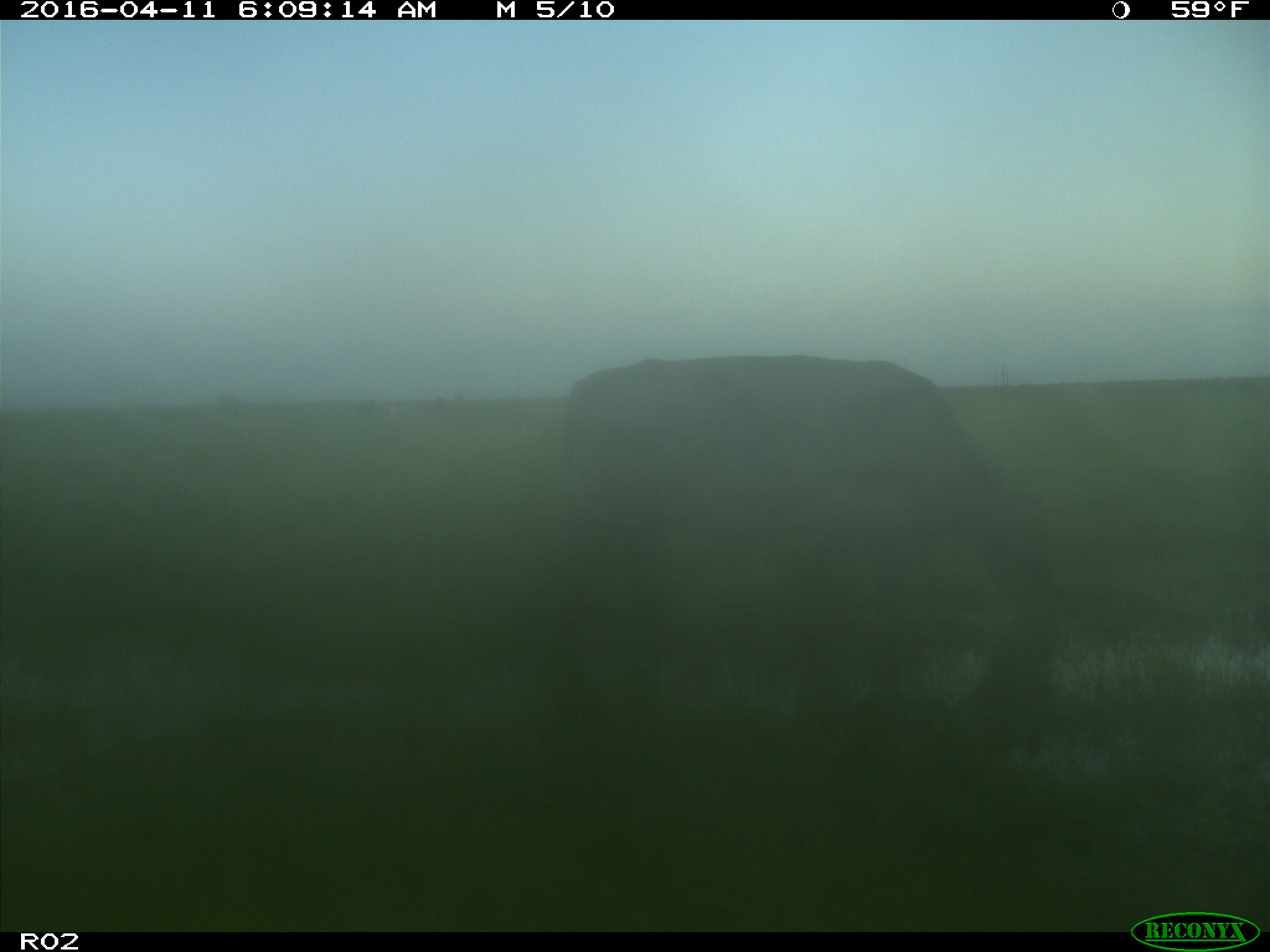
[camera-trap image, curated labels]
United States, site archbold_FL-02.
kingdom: Animalia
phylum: Chordata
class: Mammalia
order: Artiodactyla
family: Bovidae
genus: Bos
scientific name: Bos taurus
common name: domestic cow